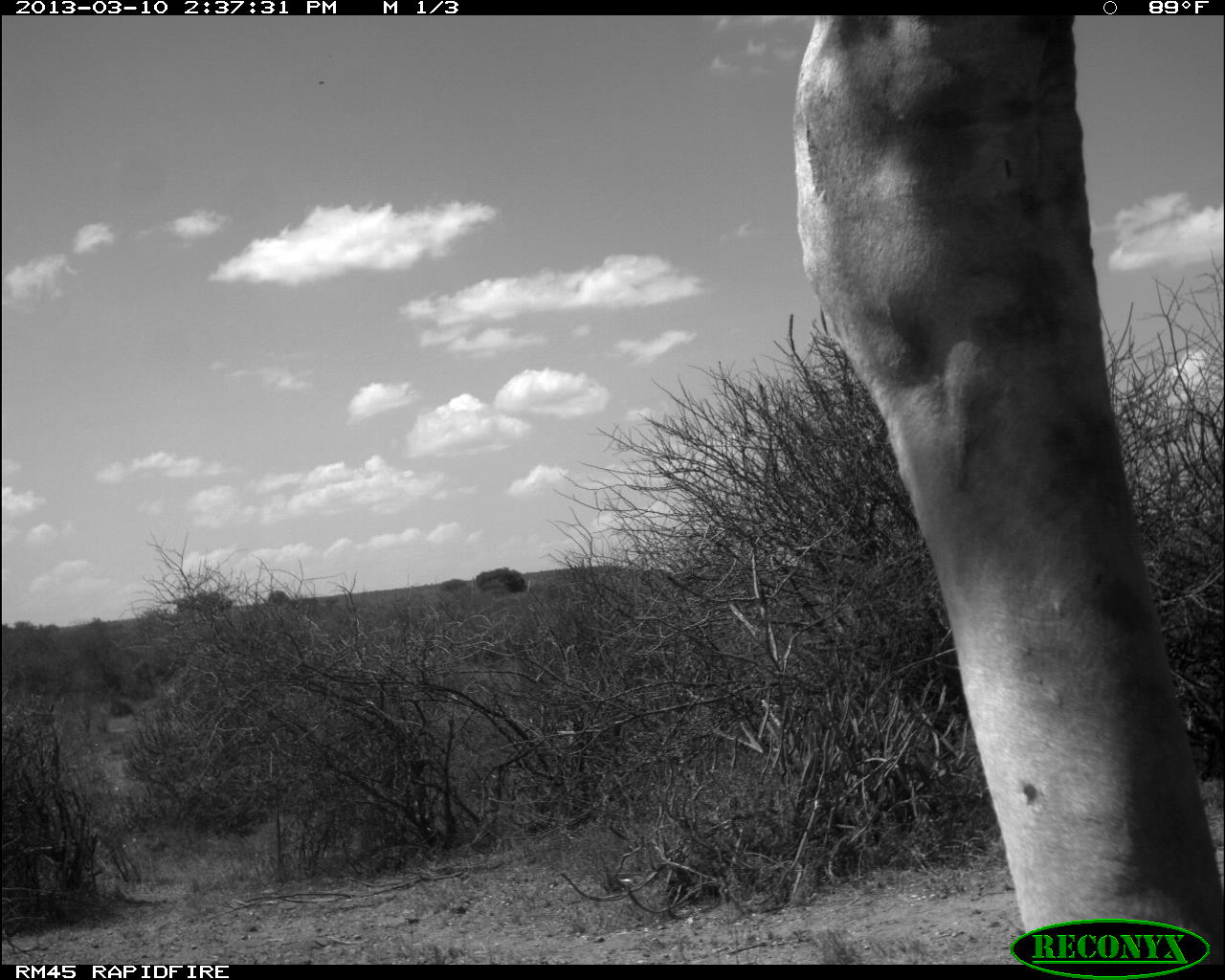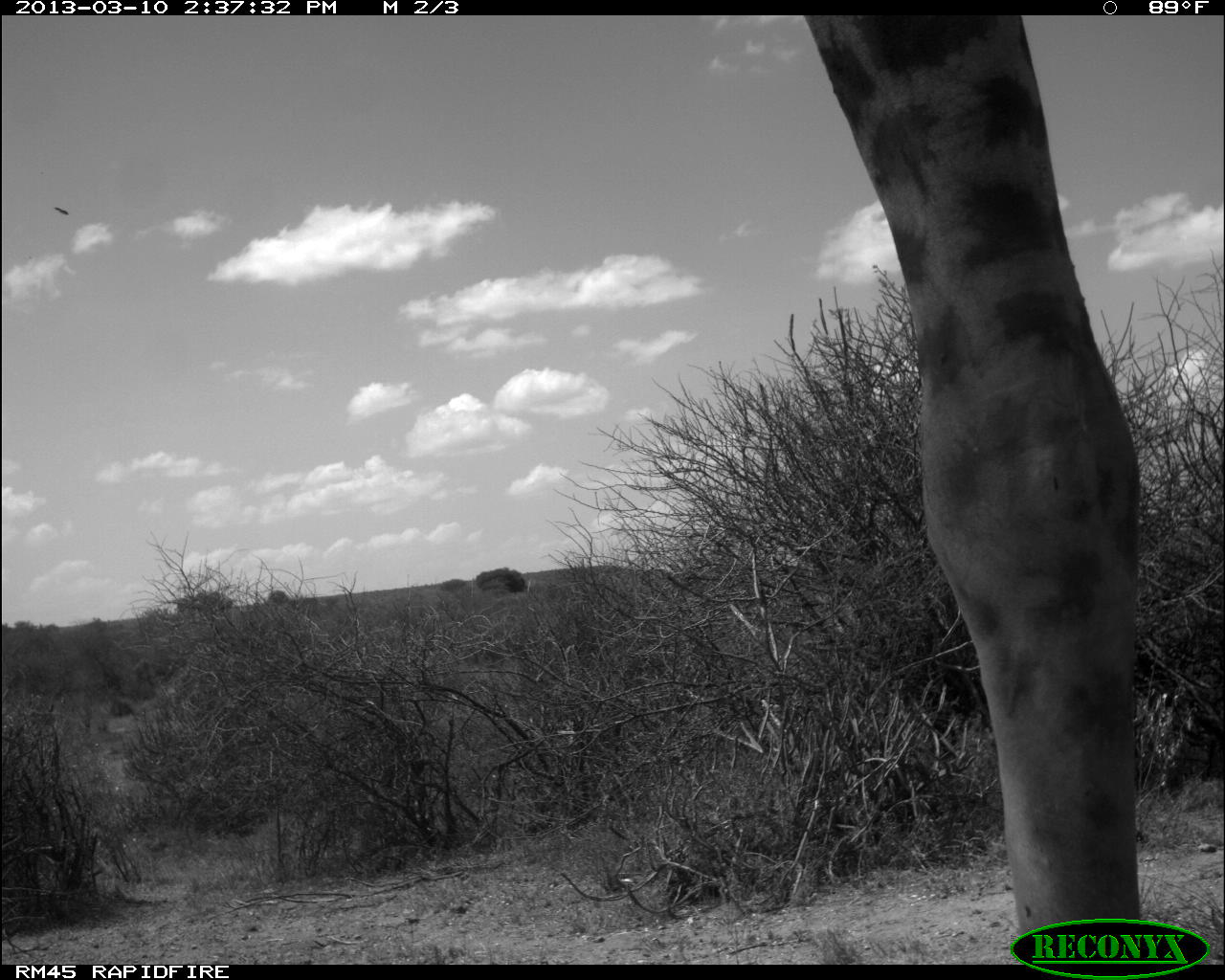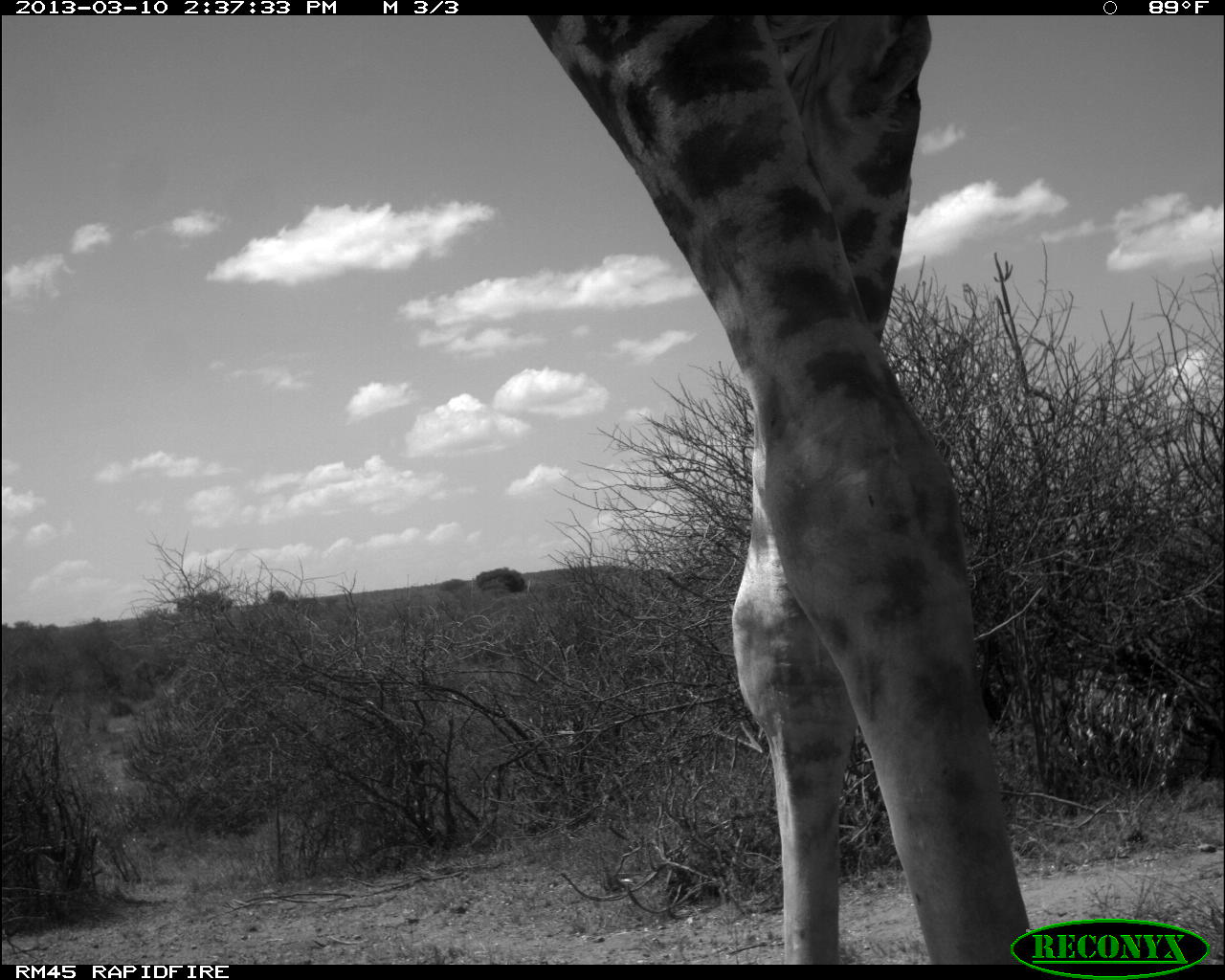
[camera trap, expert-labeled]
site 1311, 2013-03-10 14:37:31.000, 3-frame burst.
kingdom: Animalia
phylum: Chordata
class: Mammalia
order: Artiodactyla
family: Giraffidae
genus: Giraffa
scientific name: Giraffa camelopardalis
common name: giraffe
Giraffa camelopardalis (giraffe), count 1.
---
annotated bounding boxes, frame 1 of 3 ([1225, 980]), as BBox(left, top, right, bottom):
giraffa camelopardalis: BBox(795, 10, 1225, 966)